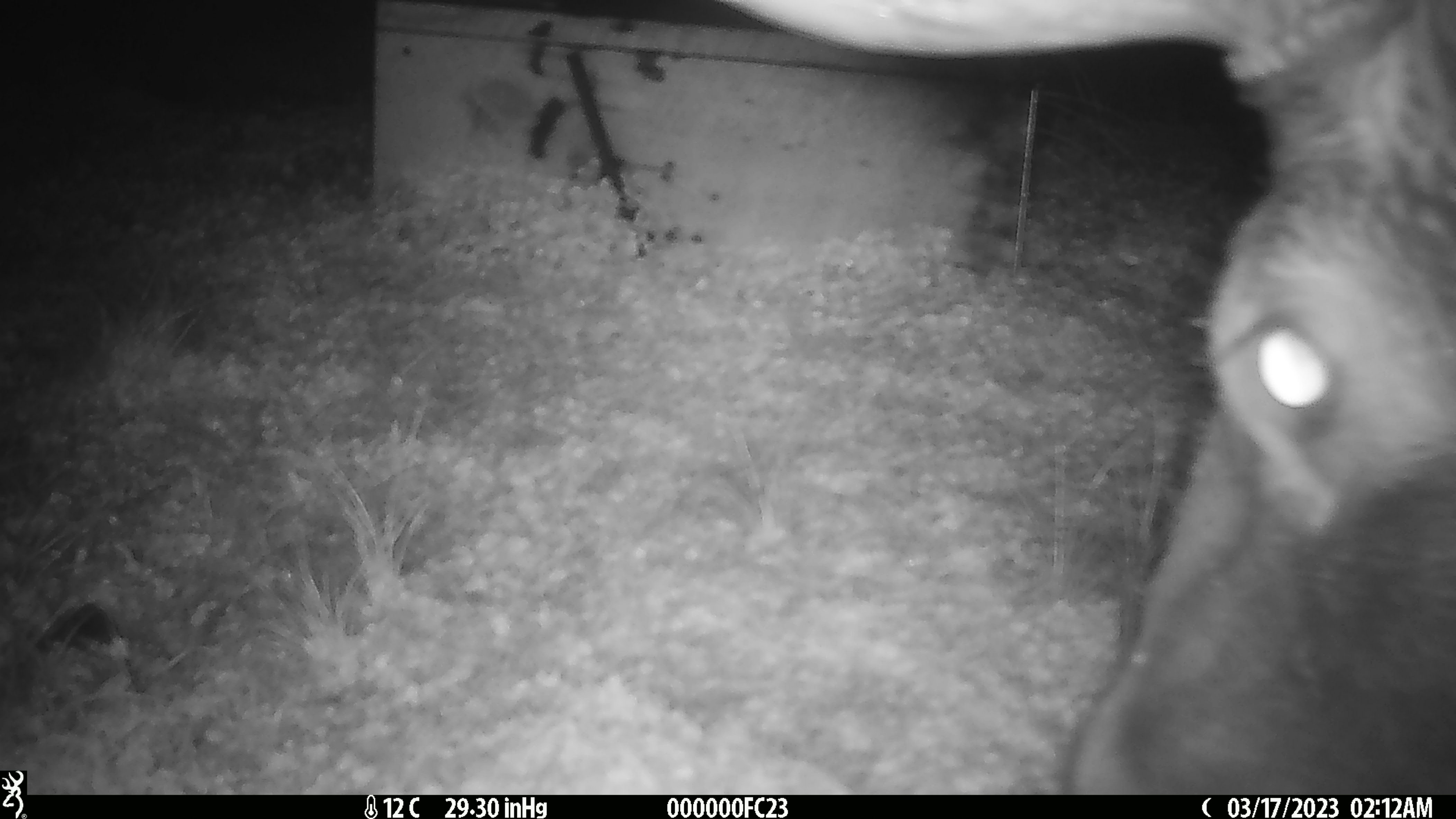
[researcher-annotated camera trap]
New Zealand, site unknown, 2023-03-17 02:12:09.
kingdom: Animalia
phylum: Chordata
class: Mammalia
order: Artiodactyla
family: Cervidae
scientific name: Cervidae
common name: deer